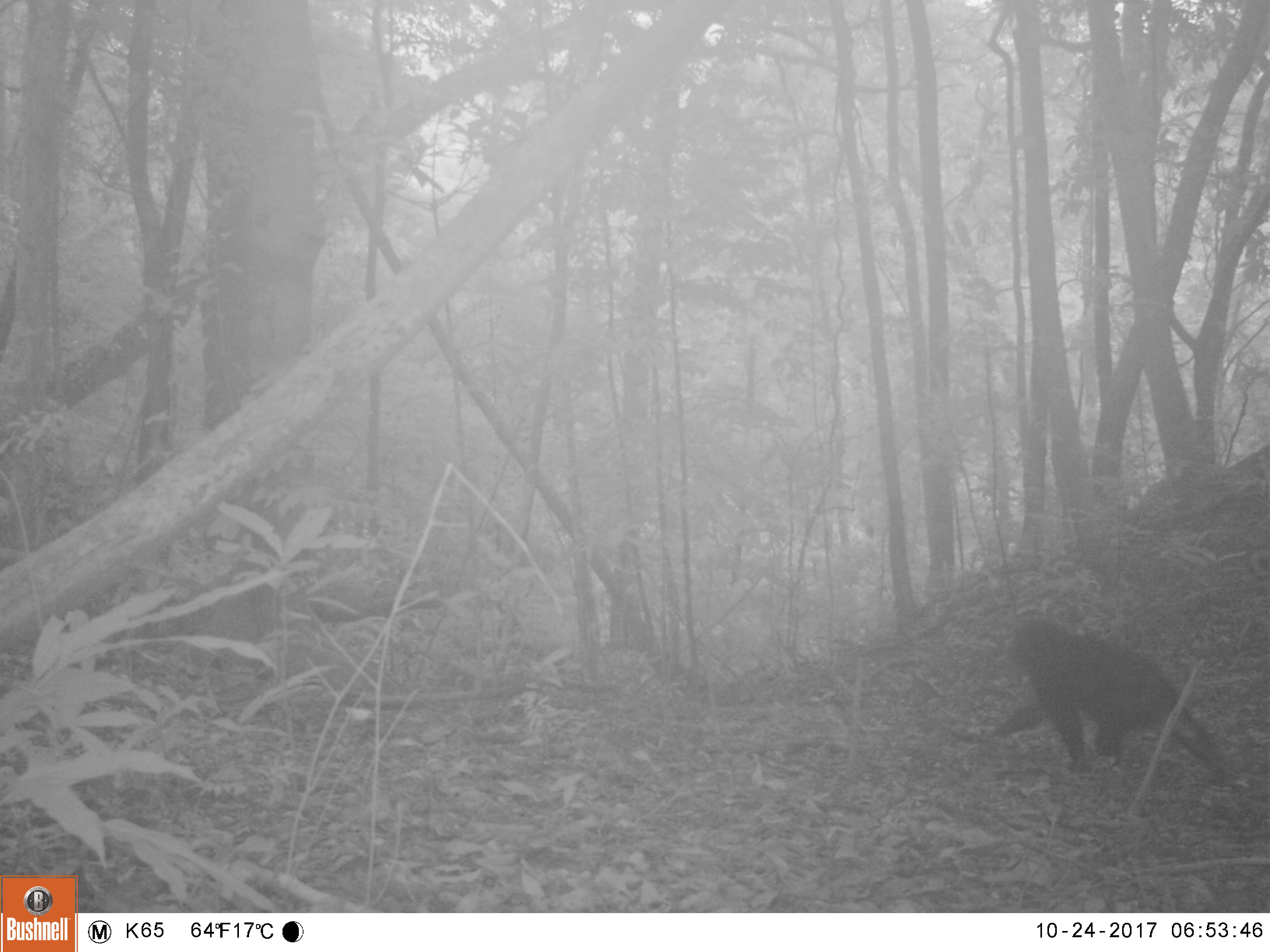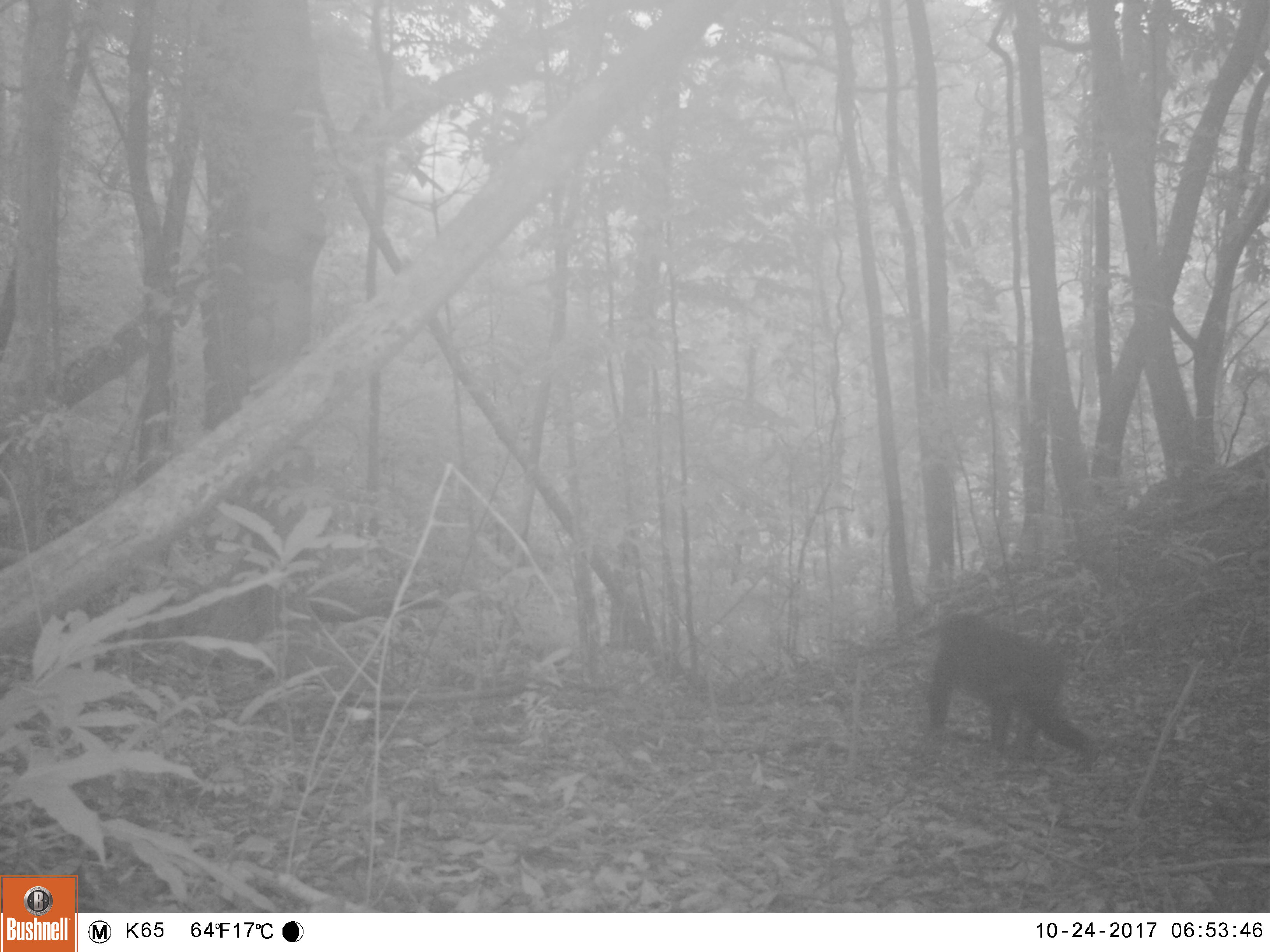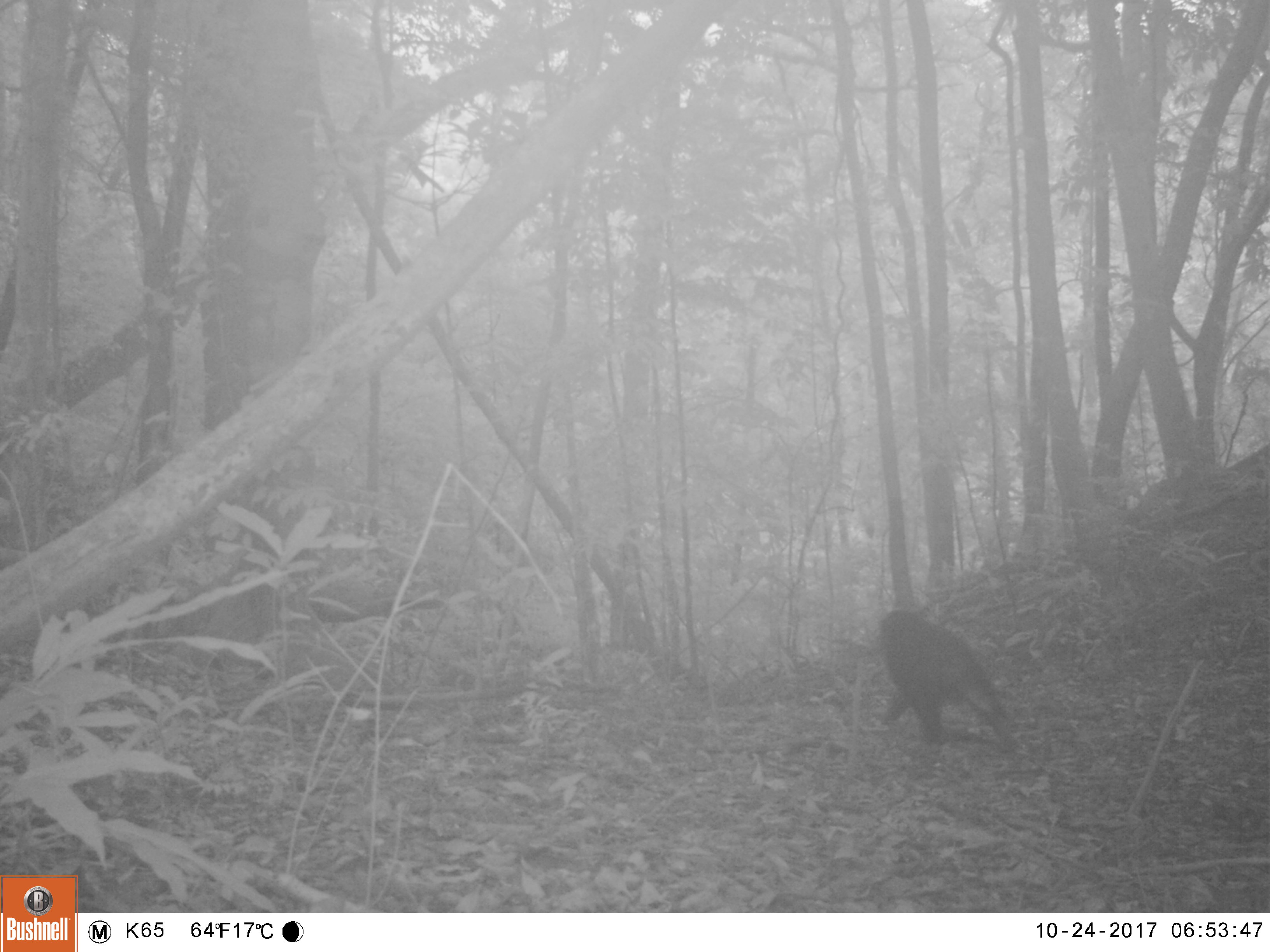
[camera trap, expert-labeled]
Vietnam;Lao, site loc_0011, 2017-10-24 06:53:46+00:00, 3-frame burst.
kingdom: Animalia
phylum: Chordata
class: Mammalia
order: Primates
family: Cercopithecidae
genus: Macaca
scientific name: Macaca arctoides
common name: stump-tailed macaque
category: stump tailed macaque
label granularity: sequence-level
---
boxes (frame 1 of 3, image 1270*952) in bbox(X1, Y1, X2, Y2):
stump tailed macaque: bbox(990, 619, 1227, 785)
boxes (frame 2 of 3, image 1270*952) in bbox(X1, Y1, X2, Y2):
stump tailed macaque: bbox(927, 612, 1101, 774)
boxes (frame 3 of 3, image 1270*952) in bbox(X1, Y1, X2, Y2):
stump tailed macaque: bbox(879, 608, 1017, 752)